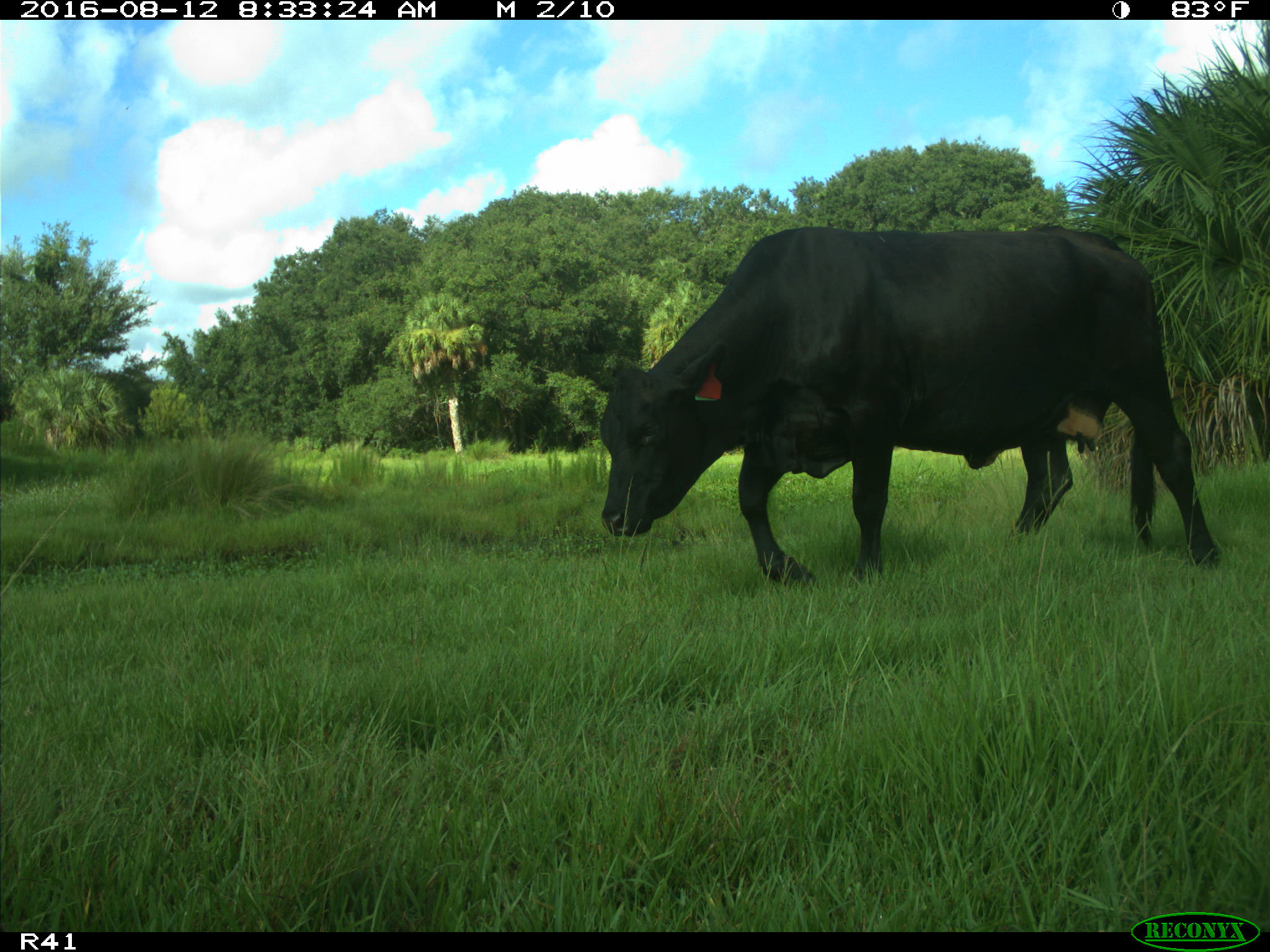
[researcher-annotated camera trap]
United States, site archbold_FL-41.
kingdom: Animalia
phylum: Chordata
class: Mammalia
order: Artiodactyla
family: Bovidae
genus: Bos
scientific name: Bos taurus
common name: domestic cow